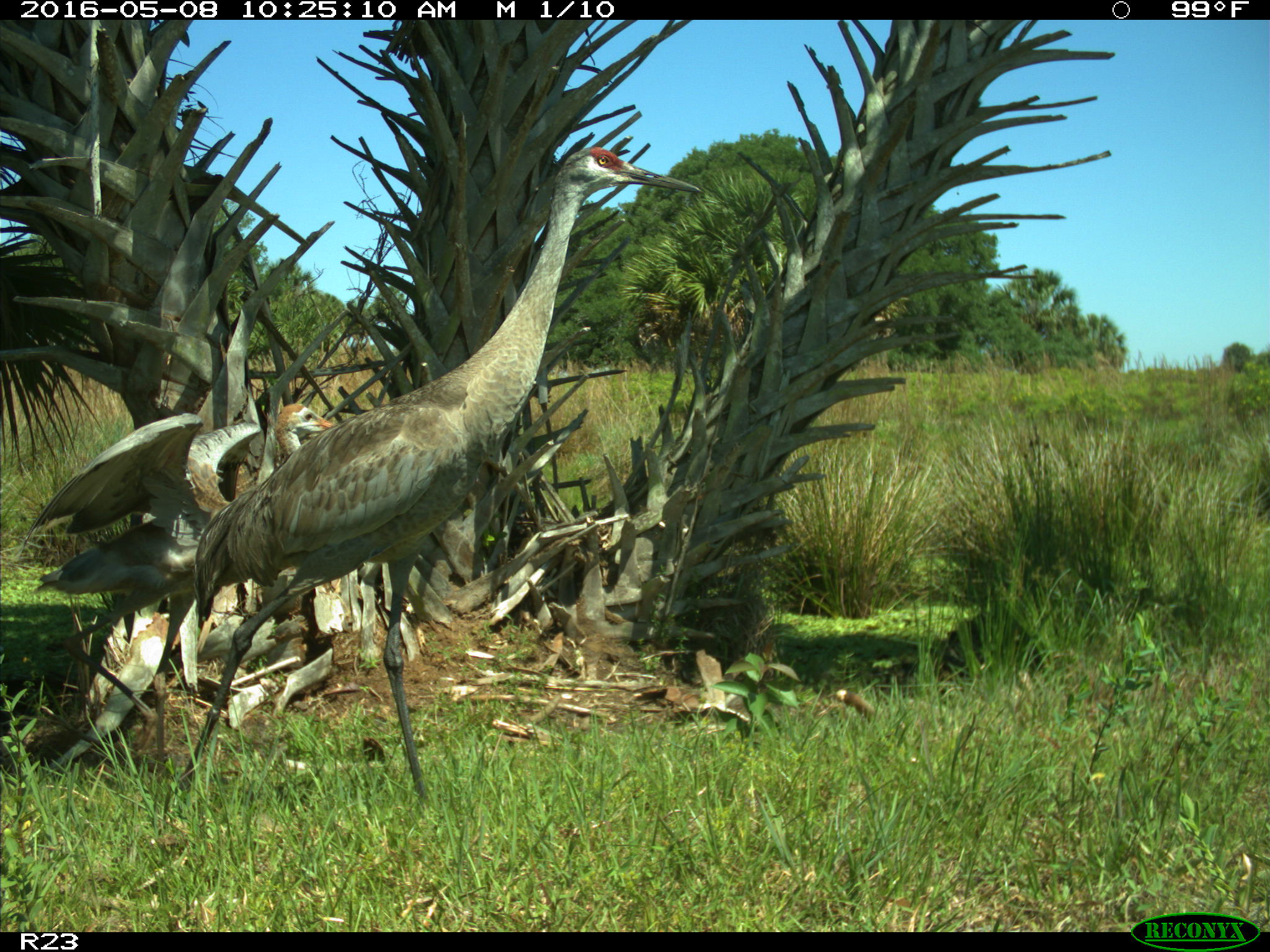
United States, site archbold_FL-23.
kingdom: Animalia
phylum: Chordata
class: Aves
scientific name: Aves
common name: birds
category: unidentified bird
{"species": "unidentified bird (birds) (Aves)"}